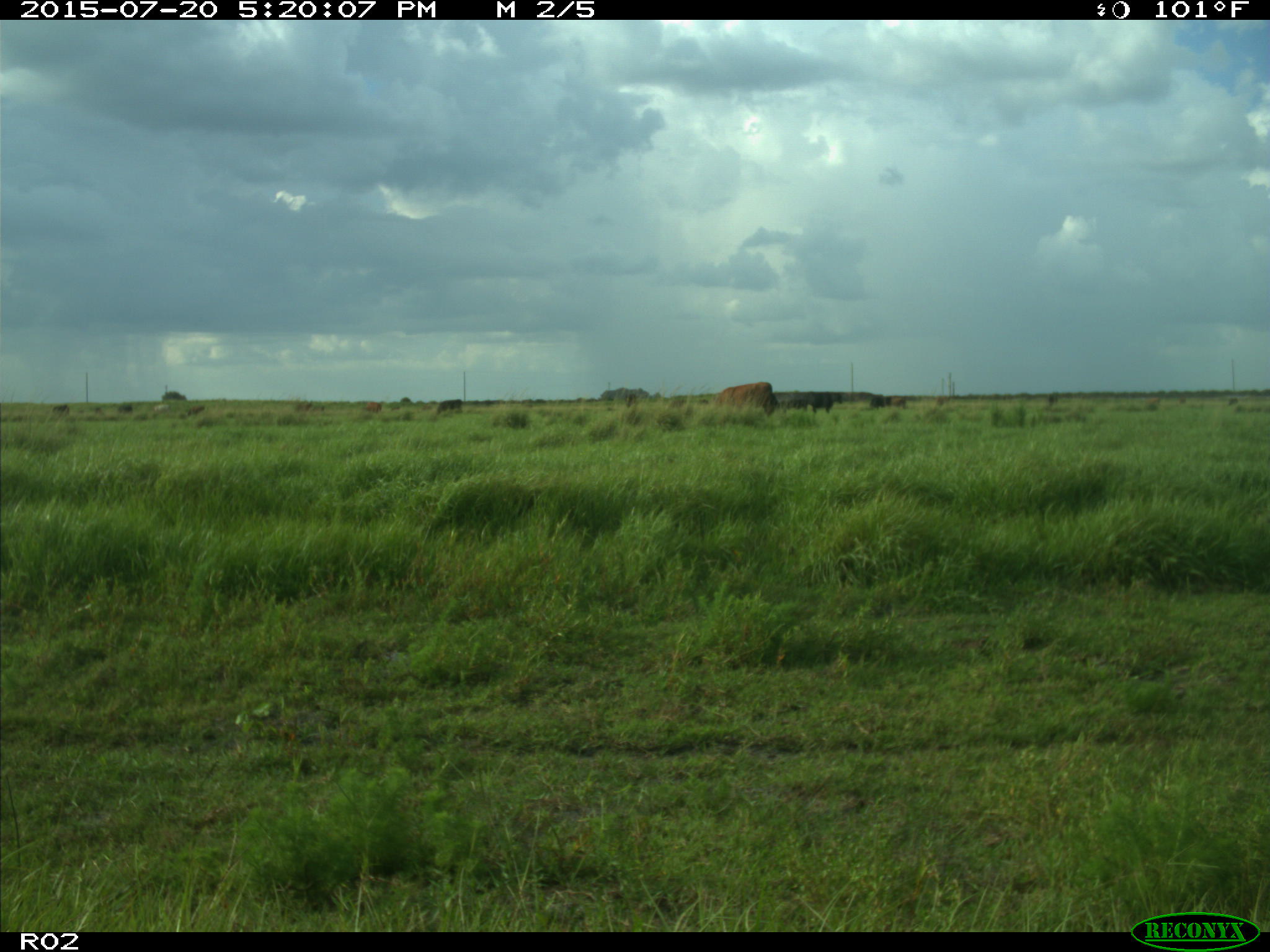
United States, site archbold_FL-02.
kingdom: Animalia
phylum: Chordata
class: Mammalia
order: Artiodactyla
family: Bovidae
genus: Bos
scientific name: Bos taurus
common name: domestic cow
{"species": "Bos taurus (domestic cow)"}